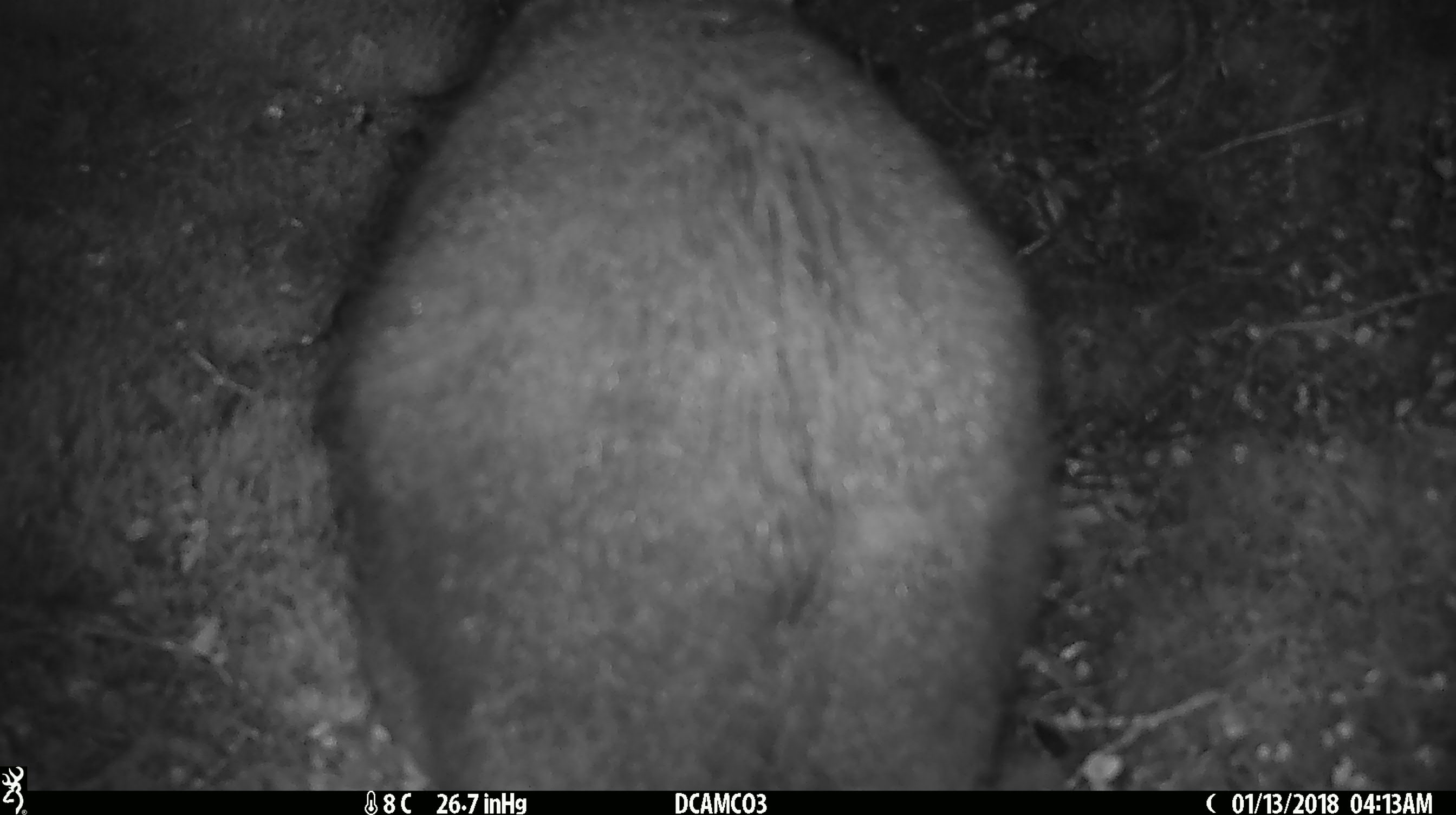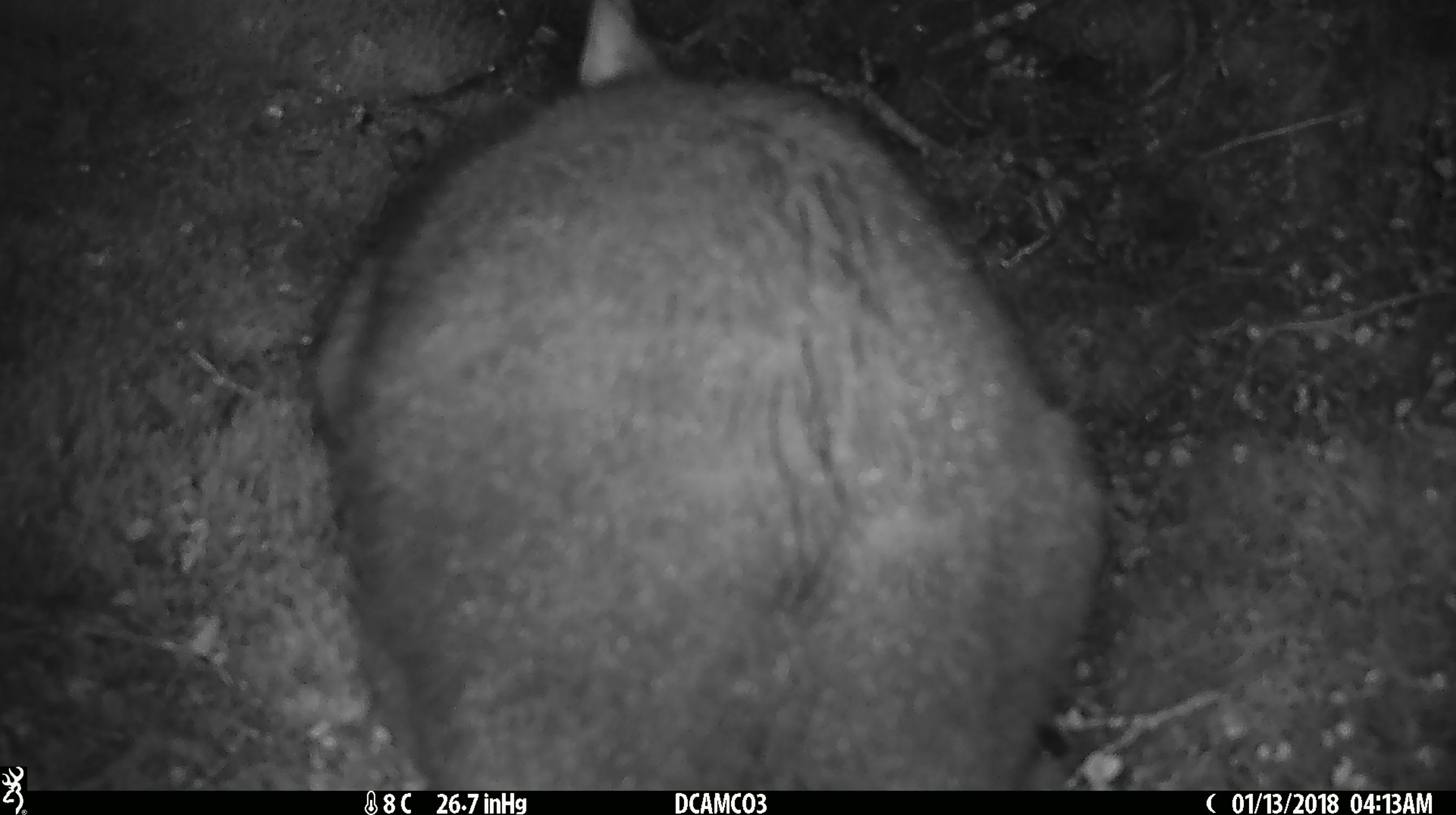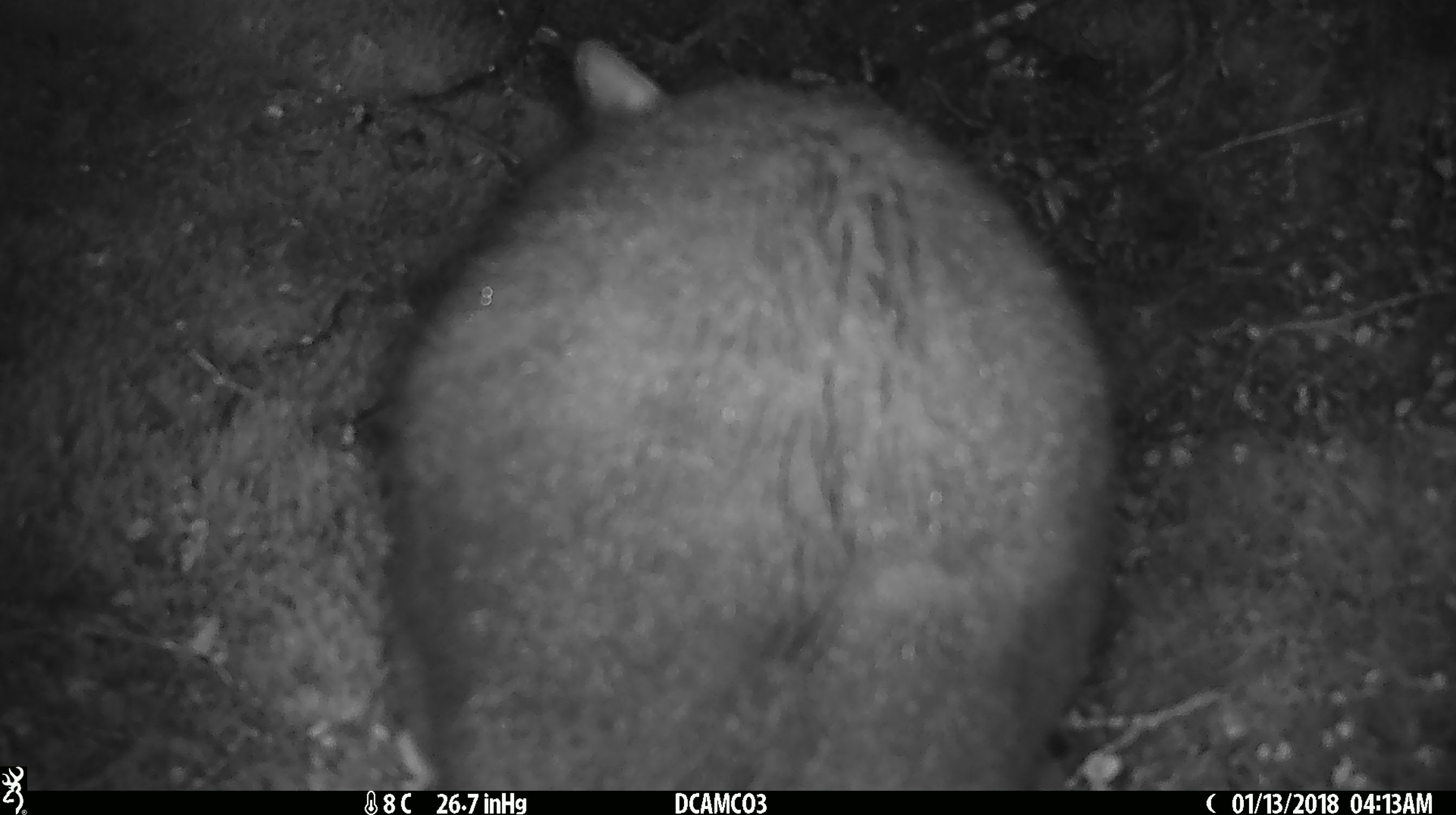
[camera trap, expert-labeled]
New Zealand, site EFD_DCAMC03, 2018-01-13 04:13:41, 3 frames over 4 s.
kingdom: Animalia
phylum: Chordata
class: Mammalia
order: Diprotodontia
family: Phalangeridae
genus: Trichosurus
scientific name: Trichosurus vulpecula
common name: common brushtail possum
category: possum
Possum (common brushtail possum) (Trichosurus vulpecula).